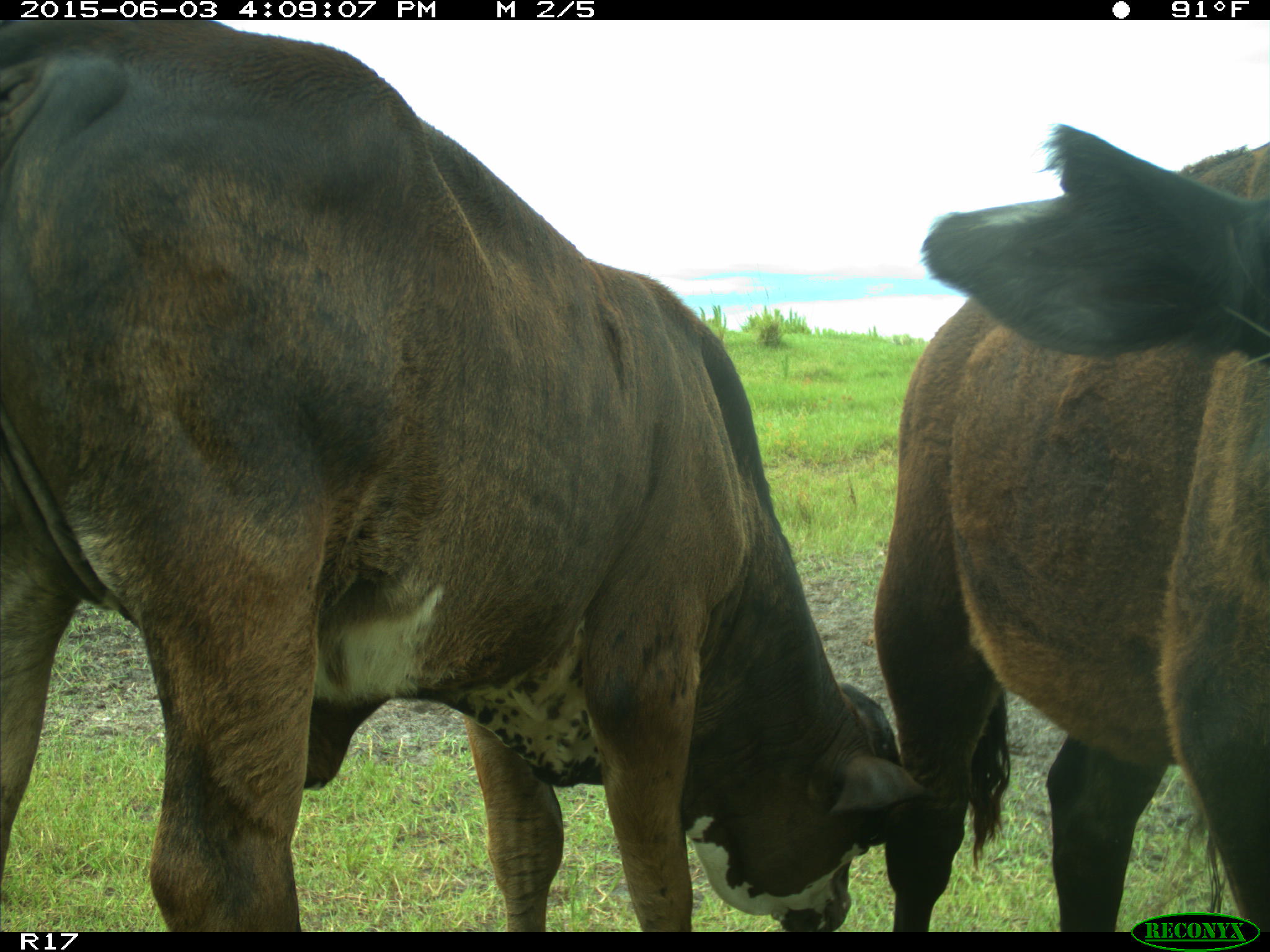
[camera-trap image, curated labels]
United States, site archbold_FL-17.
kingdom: Animalia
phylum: Chordata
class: Mammalia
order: Artiodactyla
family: Bovidae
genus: Bos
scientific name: Bos taurus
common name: domestic cow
Bos taurus (domestic cow).